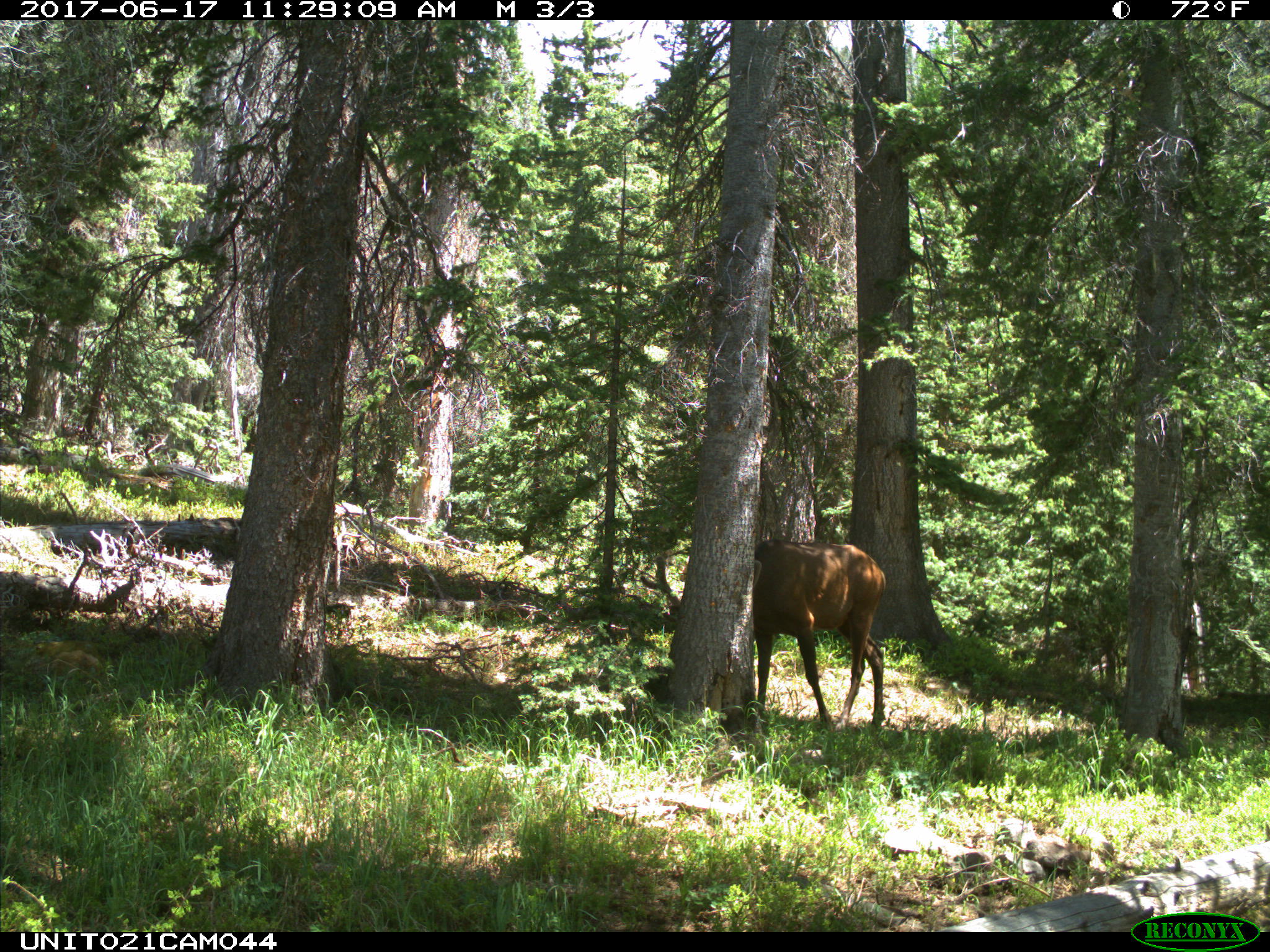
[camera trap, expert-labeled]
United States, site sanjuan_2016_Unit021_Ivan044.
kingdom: Animalia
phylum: Chordata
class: Mammalia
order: Artiodactyla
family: Cervidae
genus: Cervus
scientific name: Cervus elaphus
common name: red deer